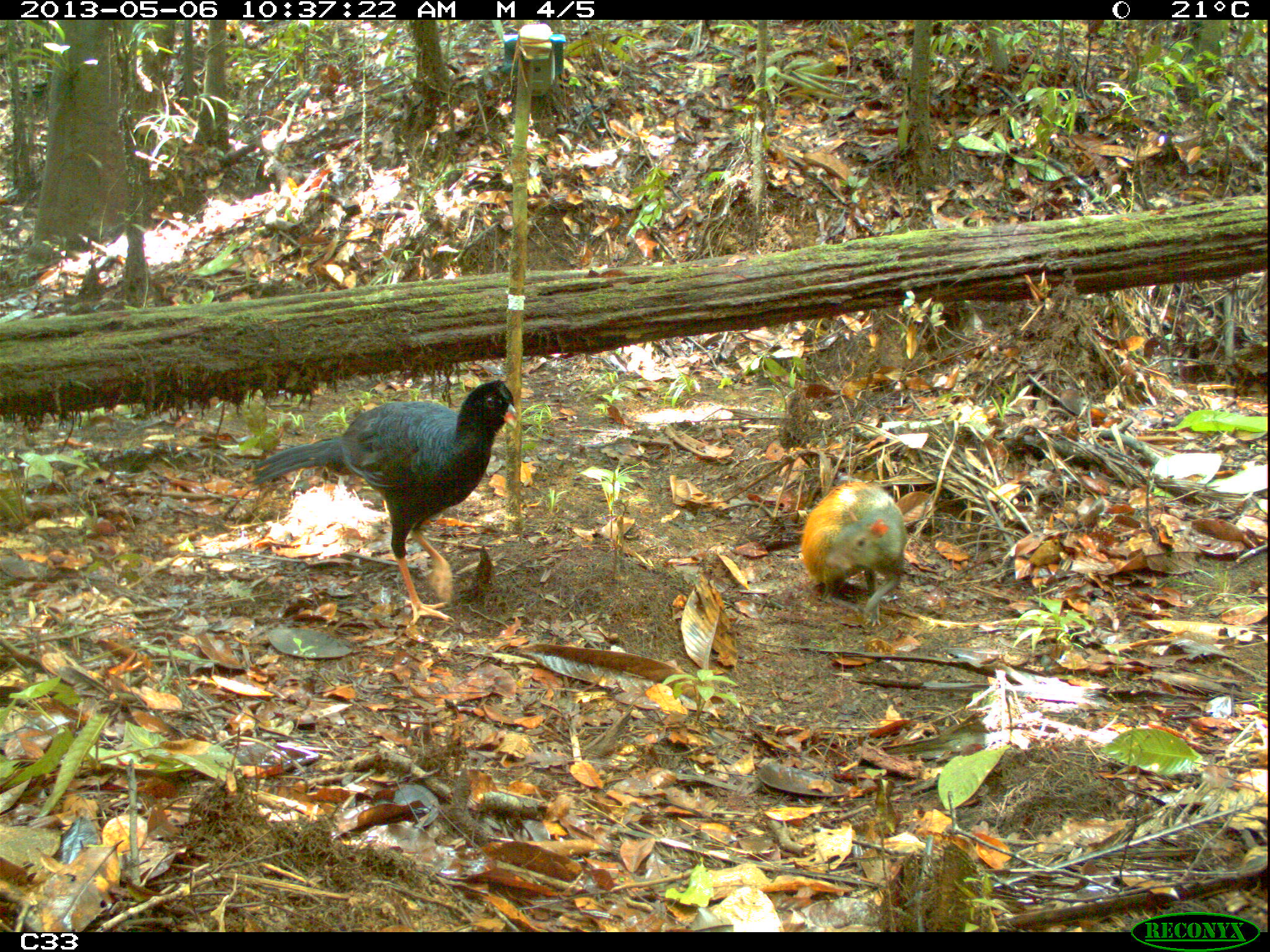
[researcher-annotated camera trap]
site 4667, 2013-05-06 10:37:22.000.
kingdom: Animalia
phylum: Chordata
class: Aves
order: Galliformes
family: Cracidae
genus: Mitu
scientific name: Mitu tomentosum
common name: crestless curassow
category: mitu tomentosa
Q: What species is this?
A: Mitu tomentosa (crestless curassow) (Mitu tomentosum).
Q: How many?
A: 2.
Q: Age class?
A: Adult.